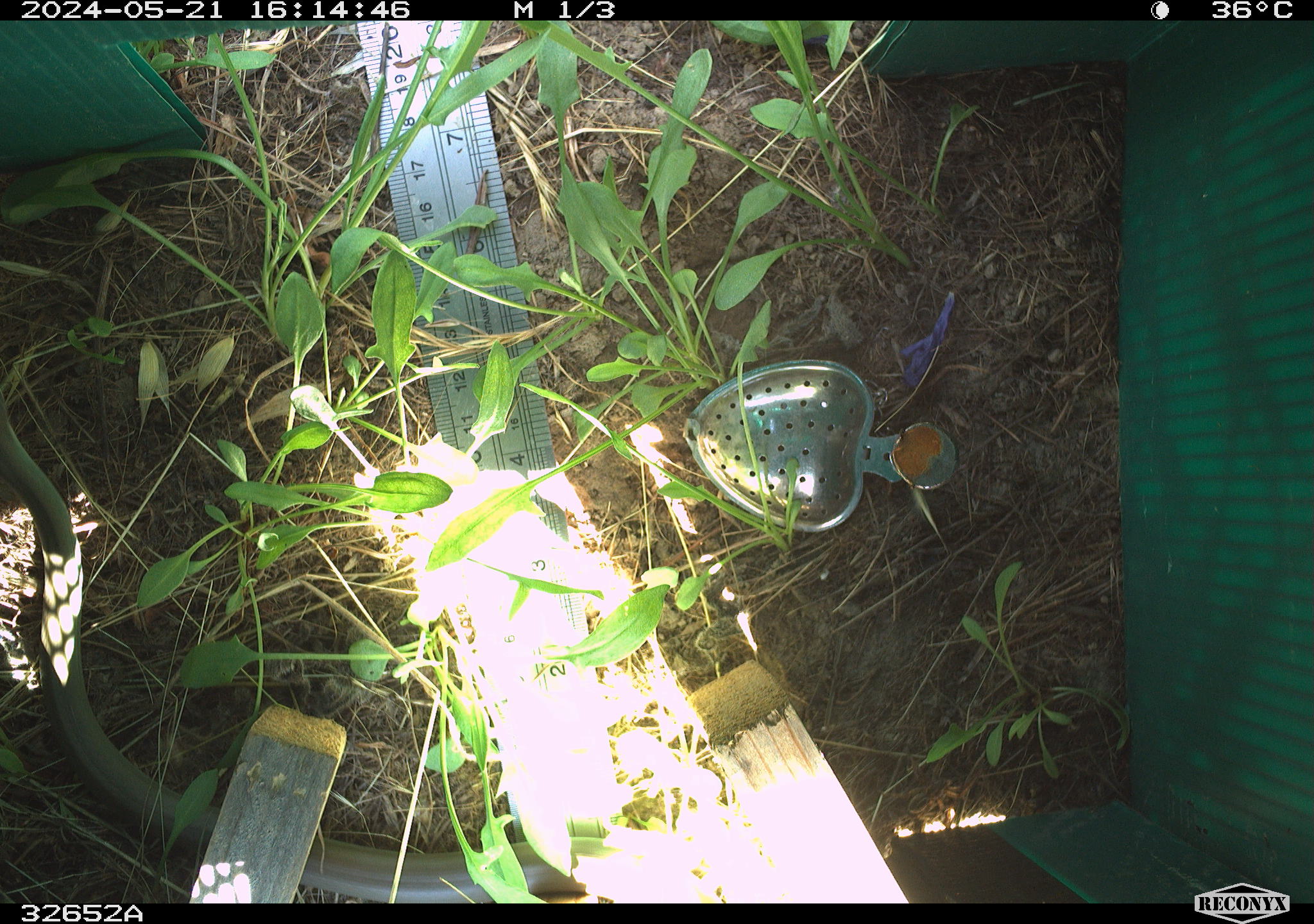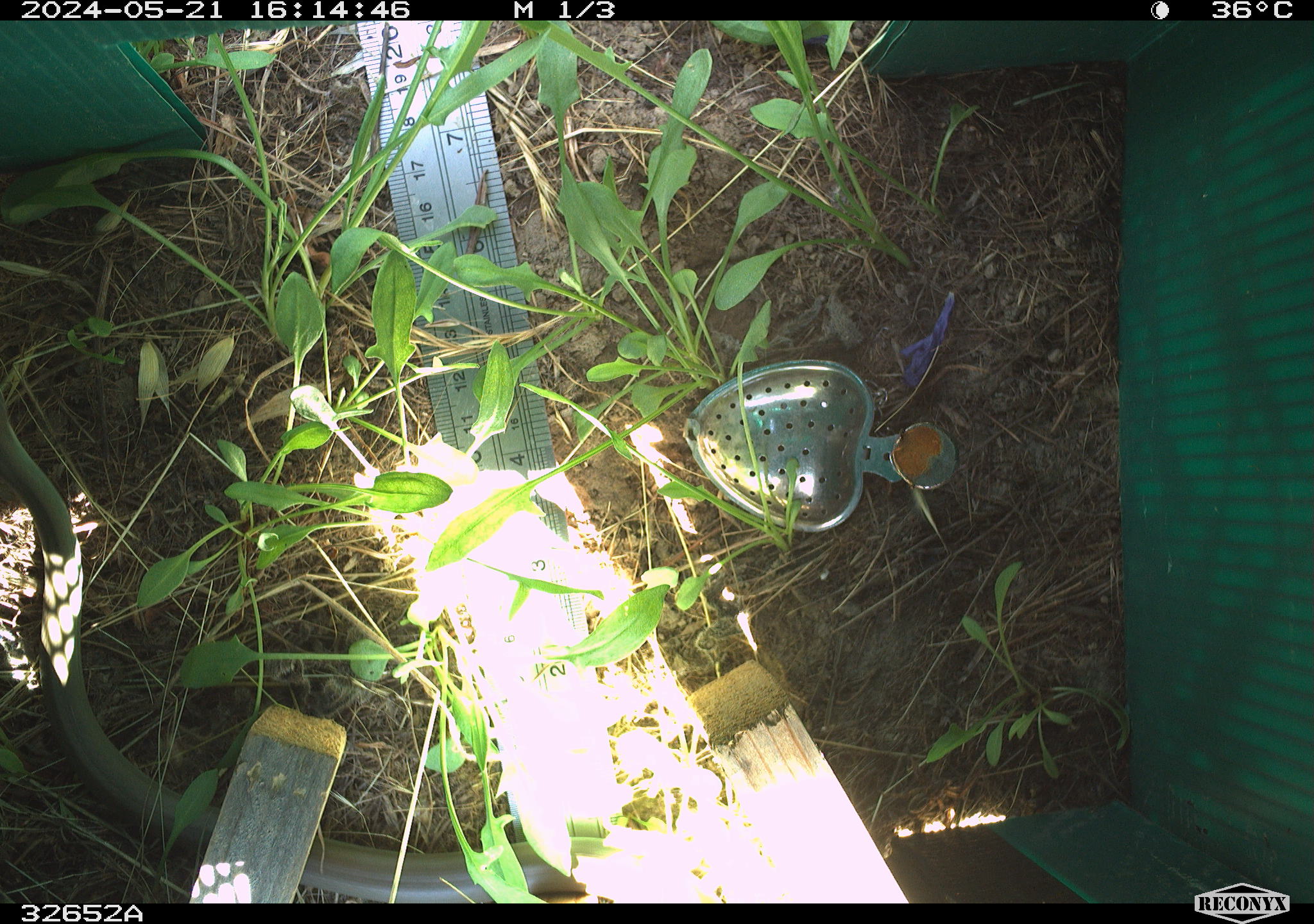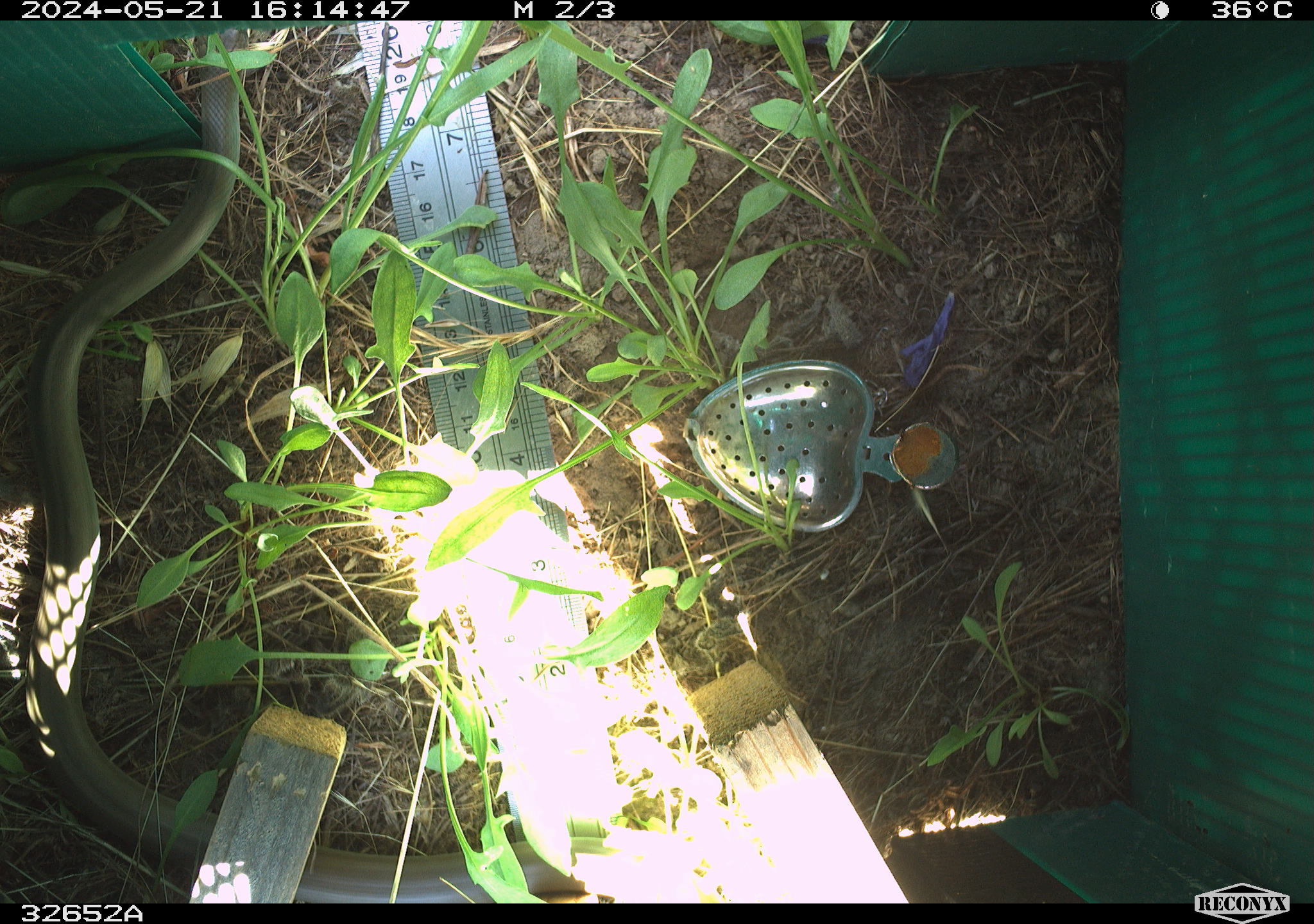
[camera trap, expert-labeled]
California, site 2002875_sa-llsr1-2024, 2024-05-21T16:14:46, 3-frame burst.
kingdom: Animalia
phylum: Chordata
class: Reptilia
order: Squamata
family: Colubridae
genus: Coluber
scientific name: Coluber constrictor mormon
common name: western yellow-bellied racer